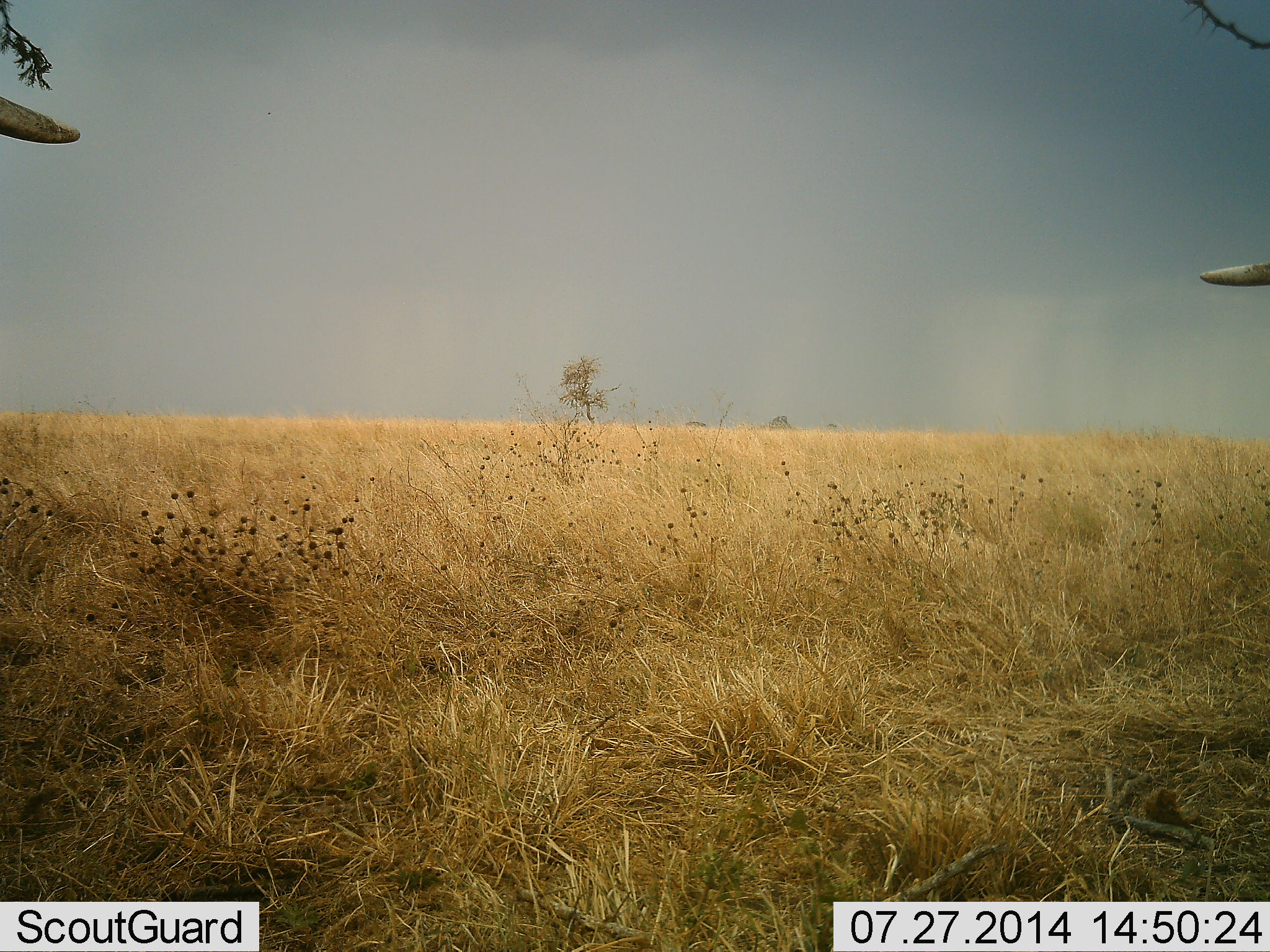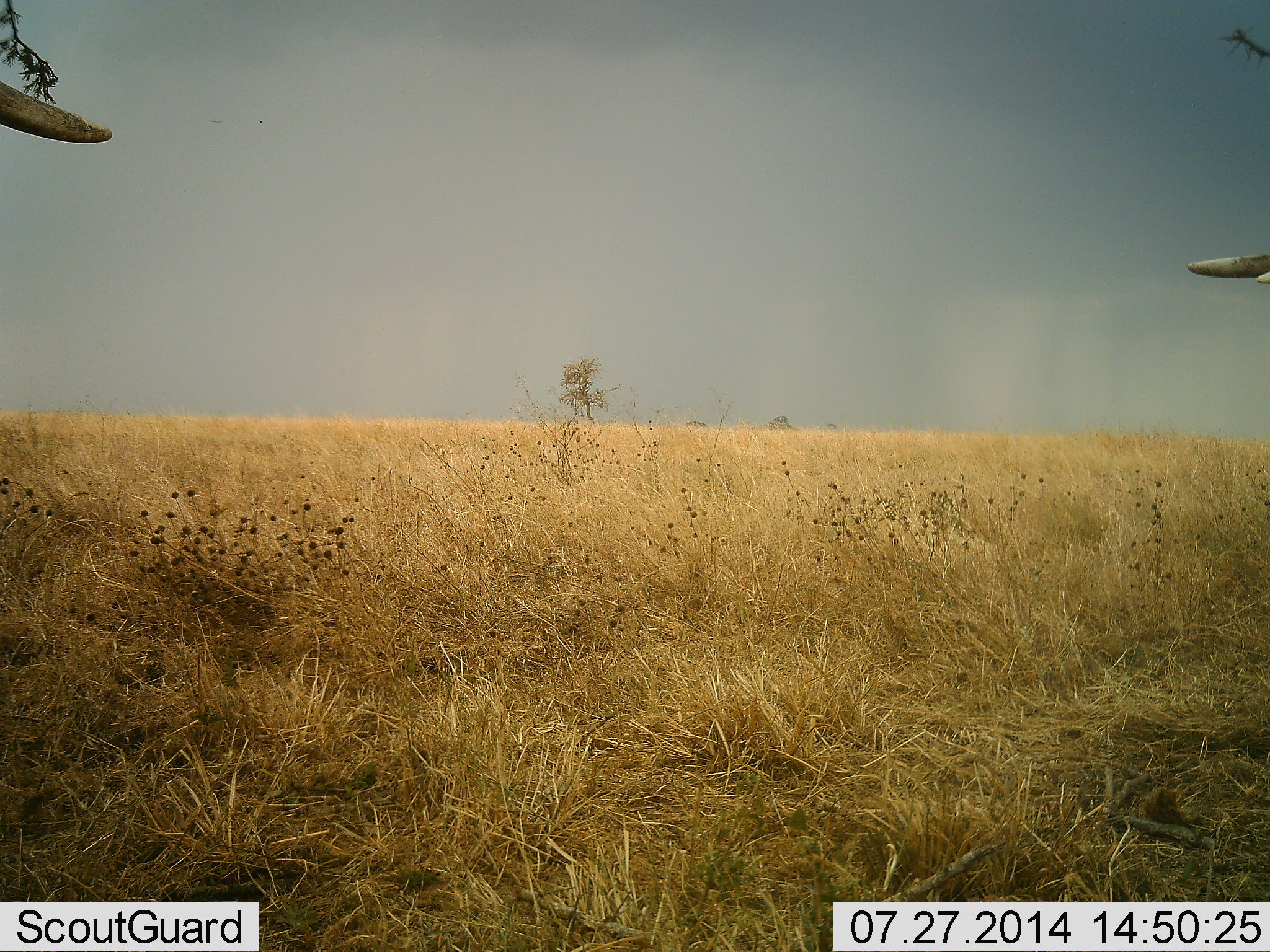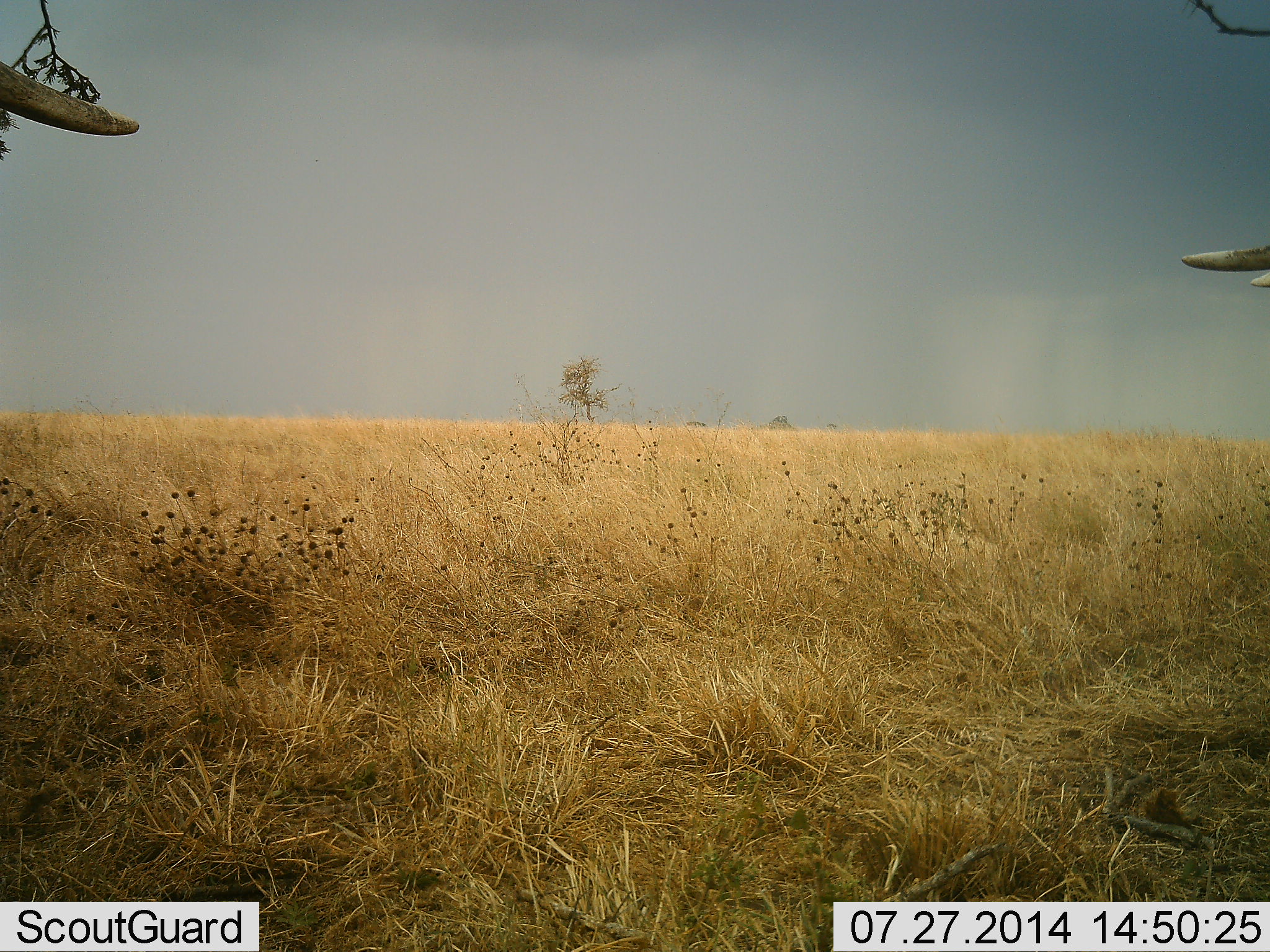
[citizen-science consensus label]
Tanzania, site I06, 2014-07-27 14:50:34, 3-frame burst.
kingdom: Animalia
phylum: Chordata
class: Mammalia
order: Proboscidea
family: Elephantidae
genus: Loxodonta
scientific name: Loxodonta africana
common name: african bush elephant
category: elephant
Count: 2.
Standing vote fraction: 100%.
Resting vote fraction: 0%.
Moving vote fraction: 0%.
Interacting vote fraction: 0%.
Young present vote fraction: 0%.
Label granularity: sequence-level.